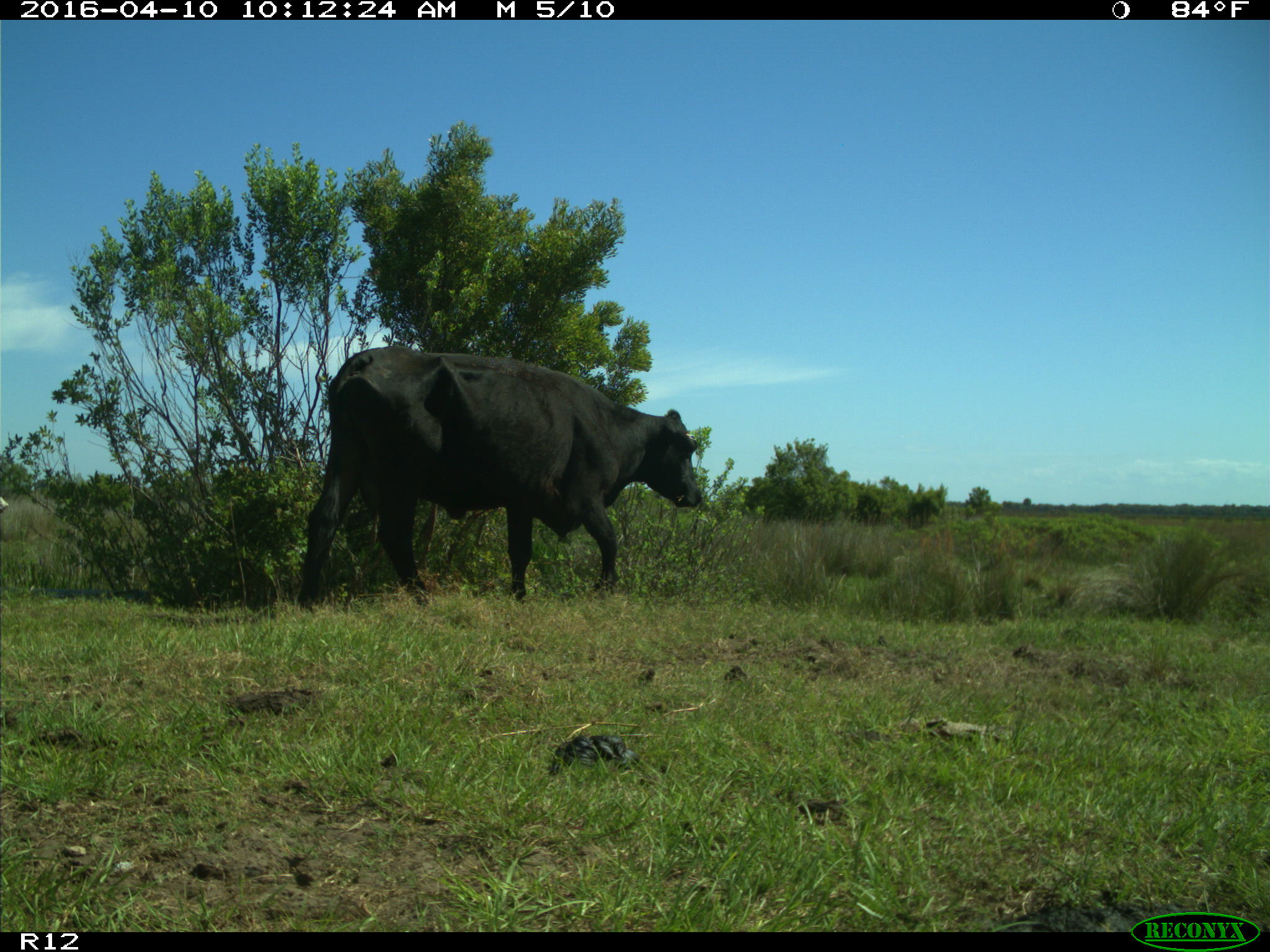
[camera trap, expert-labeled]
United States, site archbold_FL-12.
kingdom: Animalia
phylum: Chordata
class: Mammalia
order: Artiodactyla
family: Bovidae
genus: Bos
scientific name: Bos taurus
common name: domestic cow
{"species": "Bos taurus (domestic cow)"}